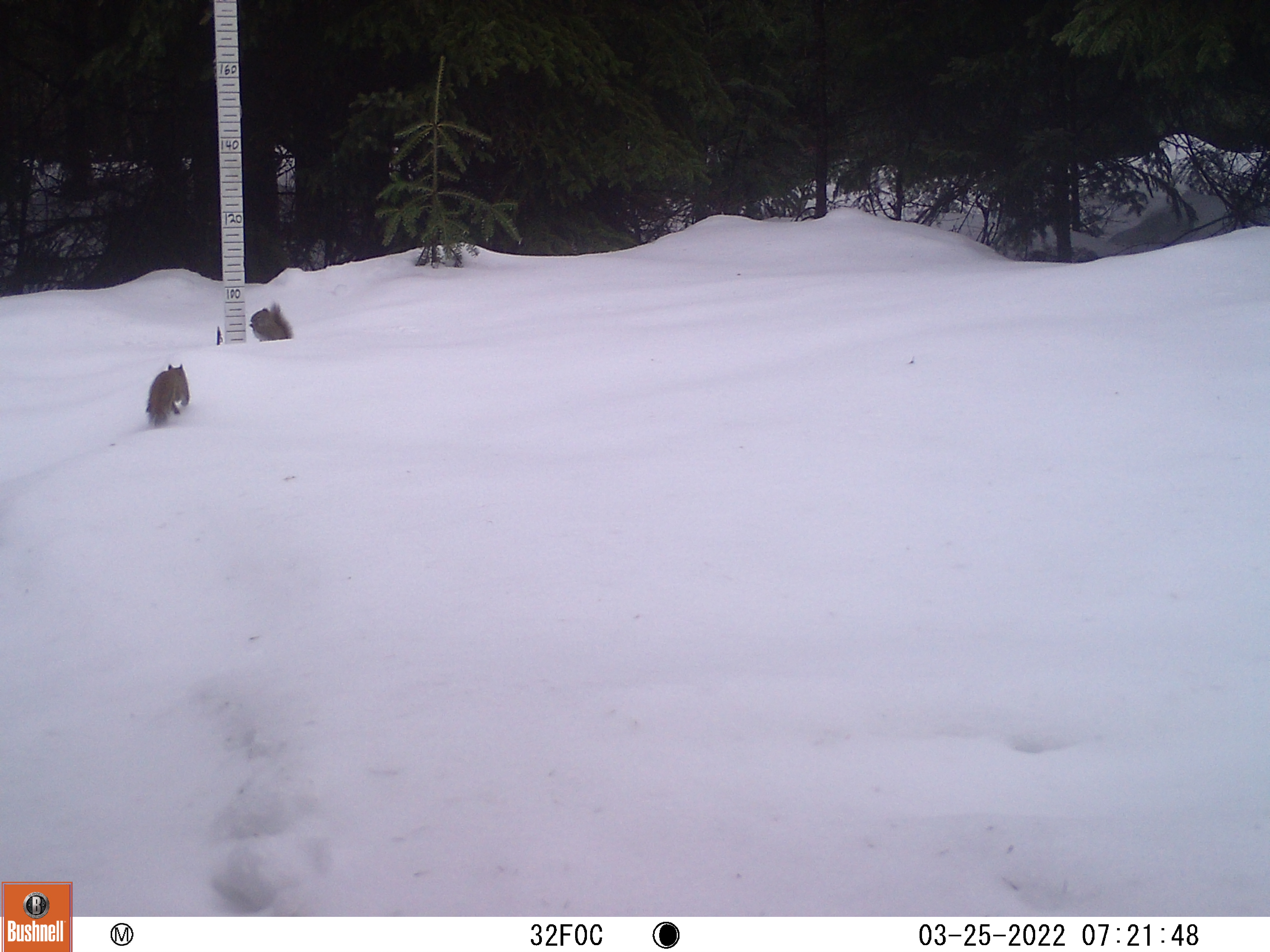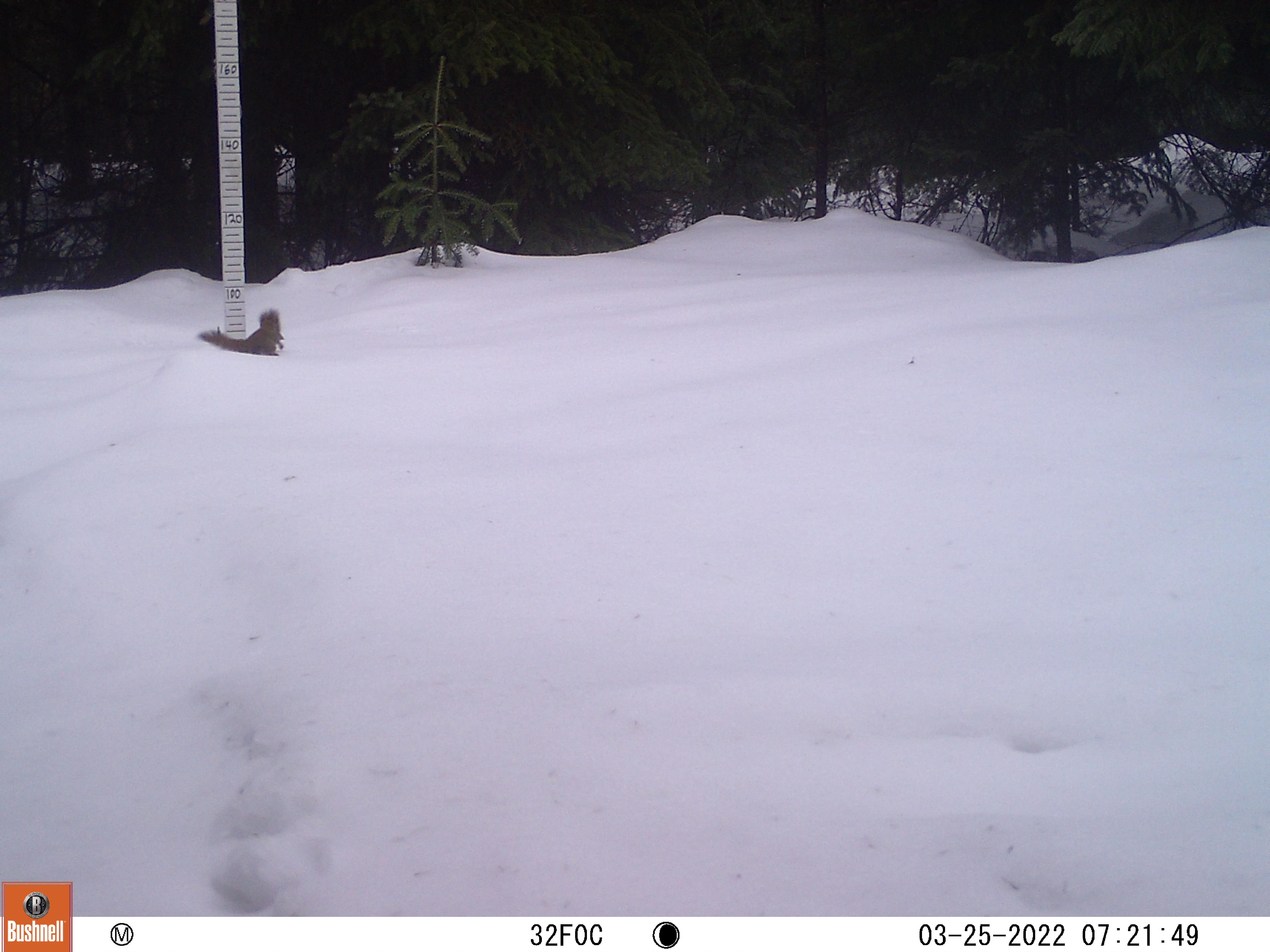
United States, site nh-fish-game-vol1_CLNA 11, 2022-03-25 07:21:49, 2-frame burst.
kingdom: Animalia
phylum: Chordata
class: Mammalia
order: Rodentia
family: Sciuridae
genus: Sciurus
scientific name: Sciurus carolinensis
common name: gray squirrel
Gray squirrel (Sciurus carolinensis).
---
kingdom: Animalia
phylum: Chordata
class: Mammalia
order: Rodentia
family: Sciuridae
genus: Tamiasciurus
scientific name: Tamiasciurus hudsonicus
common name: red squirrel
Red squirrel (Tamiasciurus hudsonicus).